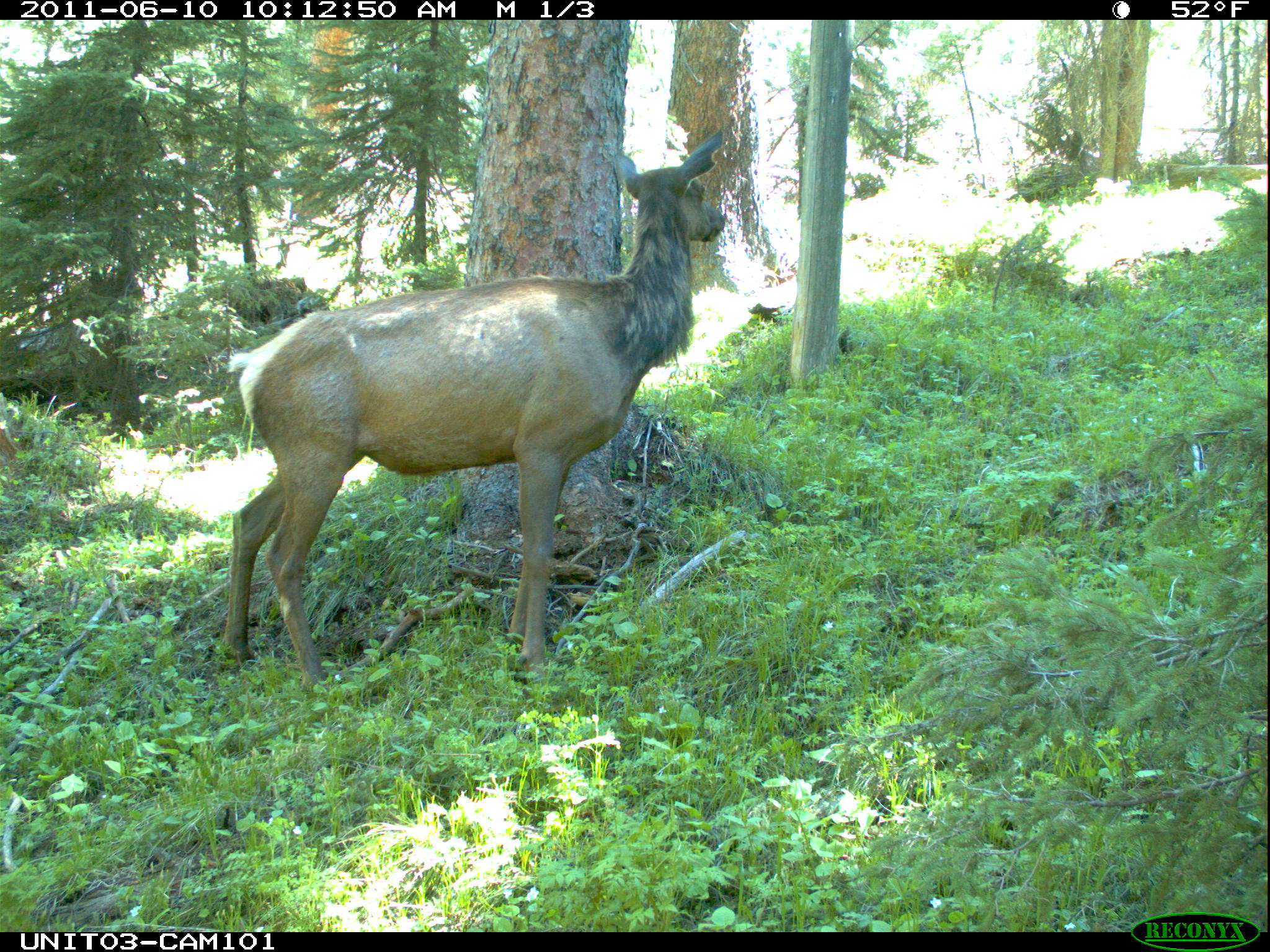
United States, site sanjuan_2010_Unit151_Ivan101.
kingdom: Animalia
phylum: Chordata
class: Mammalia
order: Artiodactyla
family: Cervidae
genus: Cervus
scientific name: Cervus elaphus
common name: red deer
Cervus elaphus (red deer).